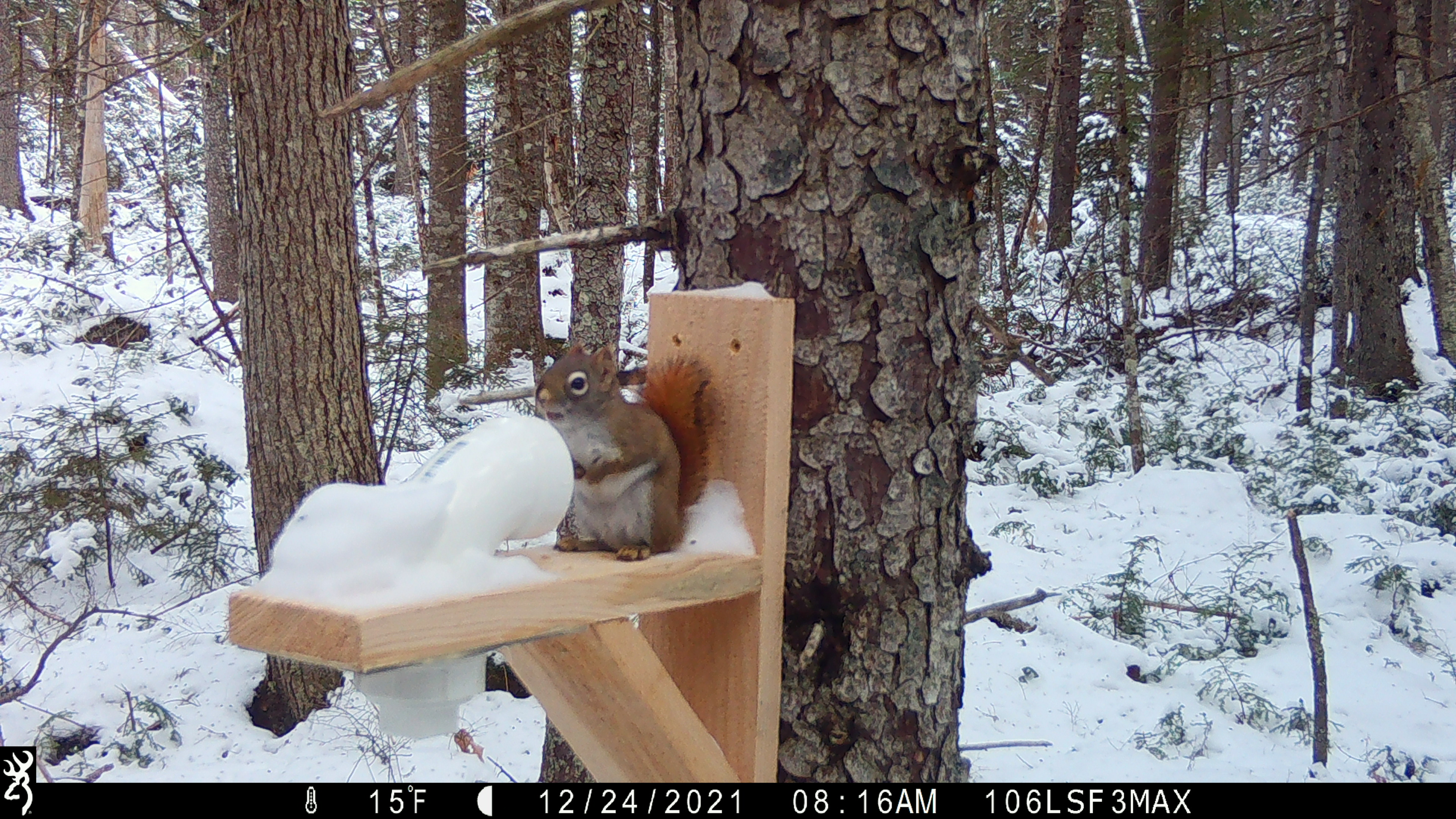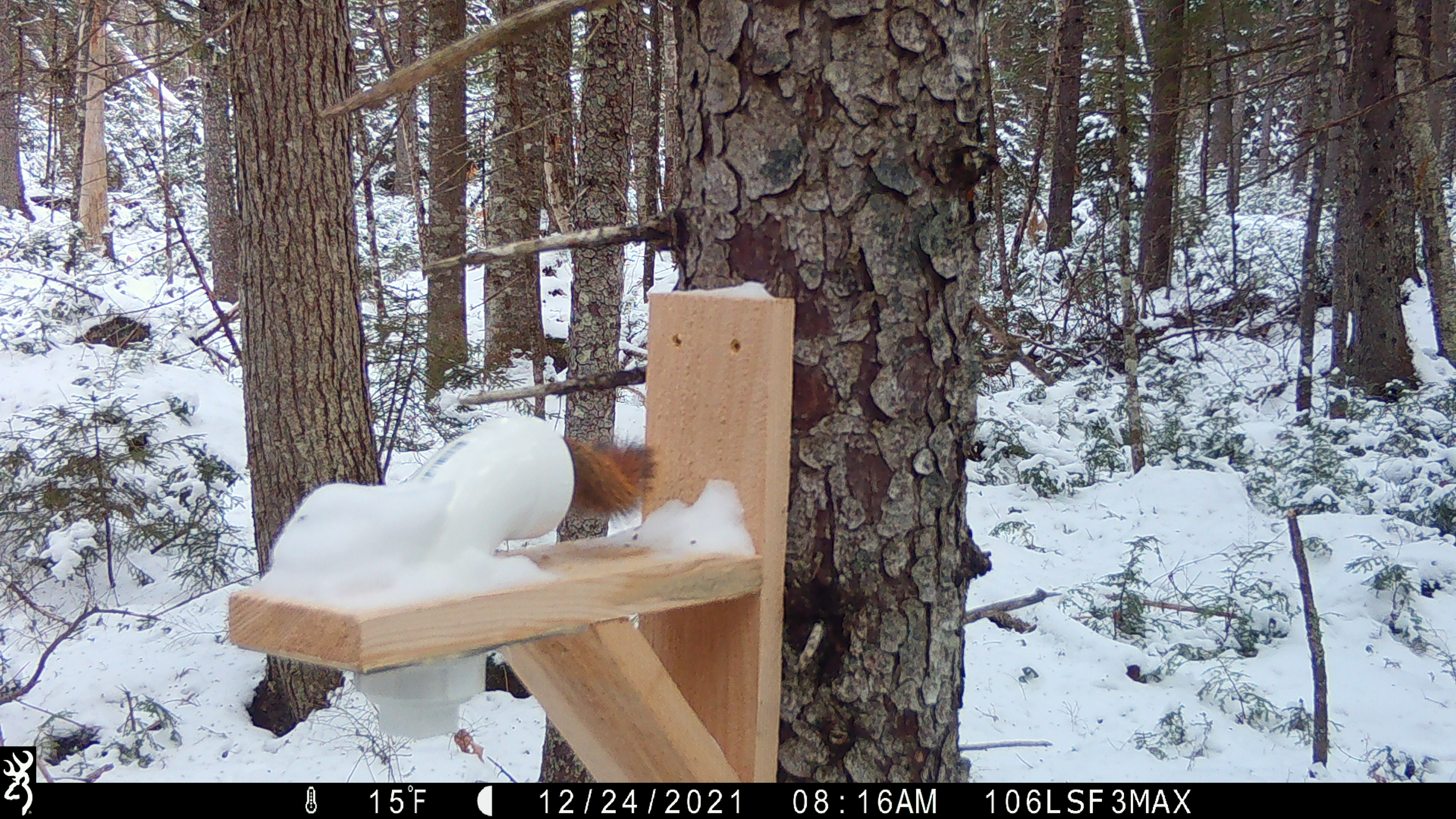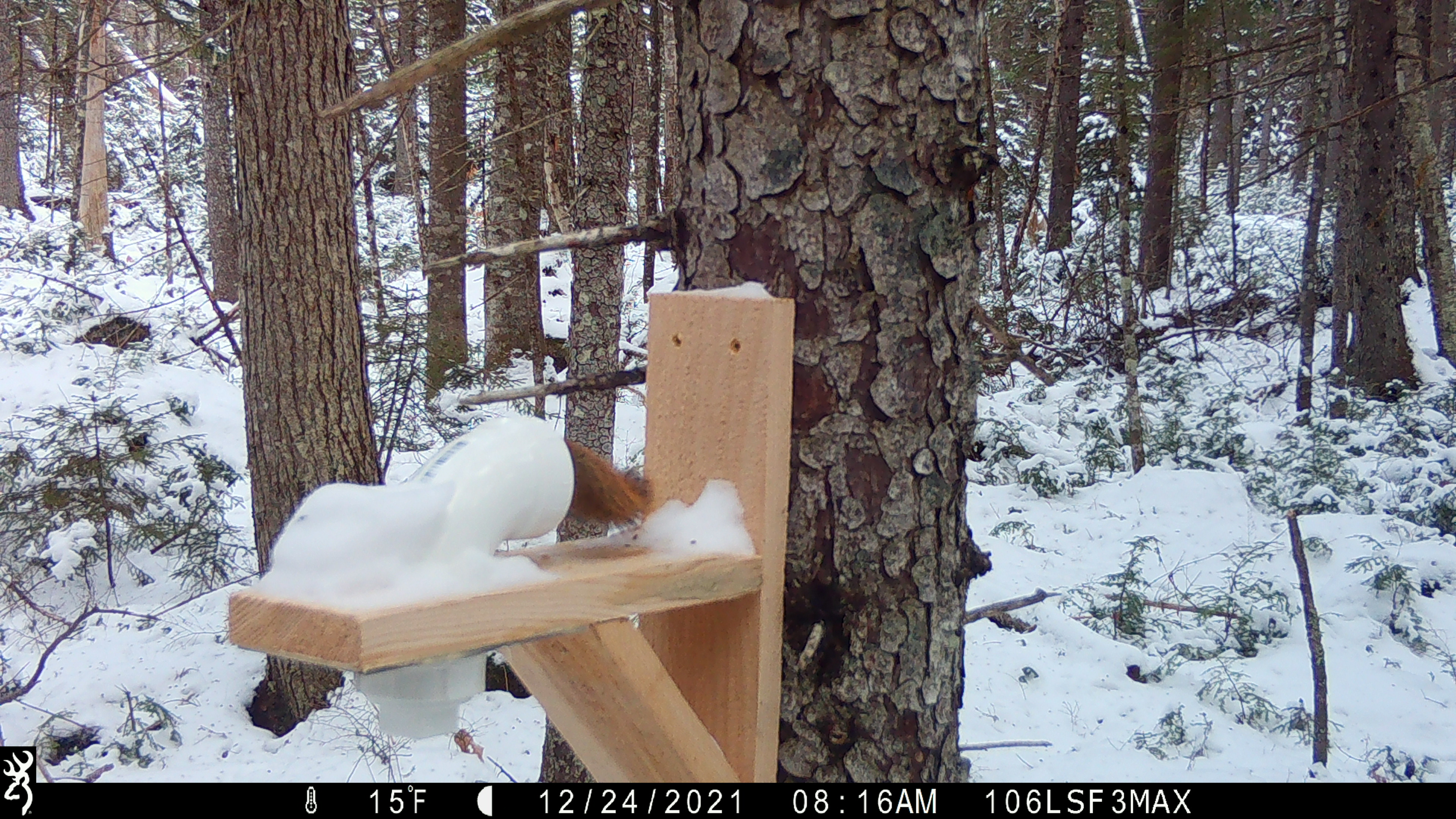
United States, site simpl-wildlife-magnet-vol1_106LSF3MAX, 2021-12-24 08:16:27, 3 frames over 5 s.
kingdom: Animalia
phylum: Chordata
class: Mammalia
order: Rodentia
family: Sciuridae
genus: Tamiasciurus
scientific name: Tamiasciurus hudsonicus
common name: red squirrel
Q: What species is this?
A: Red squirrel (Tamiasciurus hudsonicus).